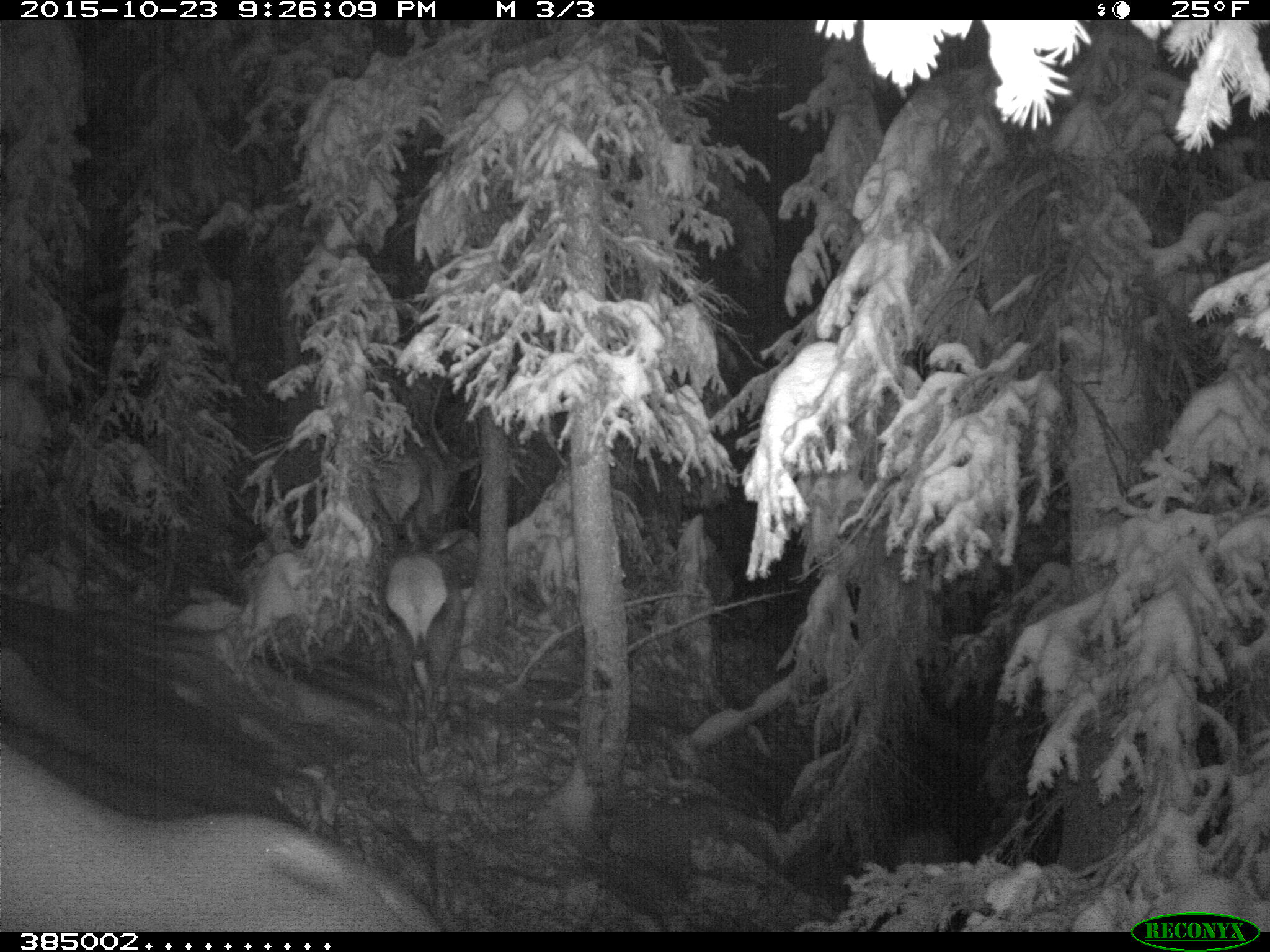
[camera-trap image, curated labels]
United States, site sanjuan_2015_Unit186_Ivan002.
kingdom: Animalia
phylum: Chordata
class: Mammalia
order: Artiodactyla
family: Cervidae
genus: Cervus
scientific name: Cervus elaphus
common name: red deer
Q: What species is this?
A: Cervus elaphus (red deer).